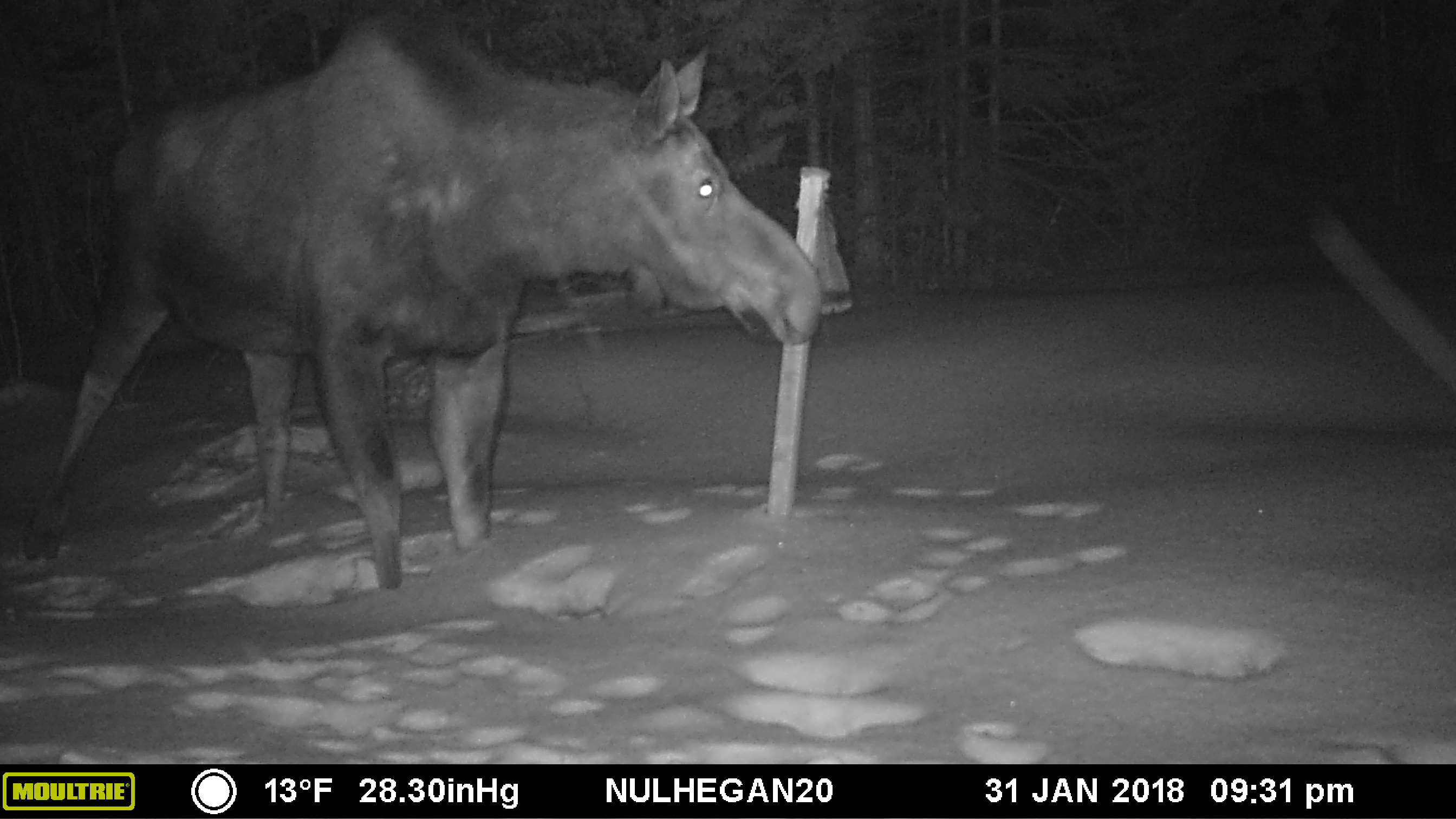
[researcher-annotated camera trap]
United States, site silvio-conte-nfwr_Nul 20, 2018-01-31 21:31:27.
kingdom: Animalia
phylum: Chordata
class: Mammalia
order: Artiodactyla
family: Cervidae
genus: Alces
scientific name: Alces alces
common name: moose